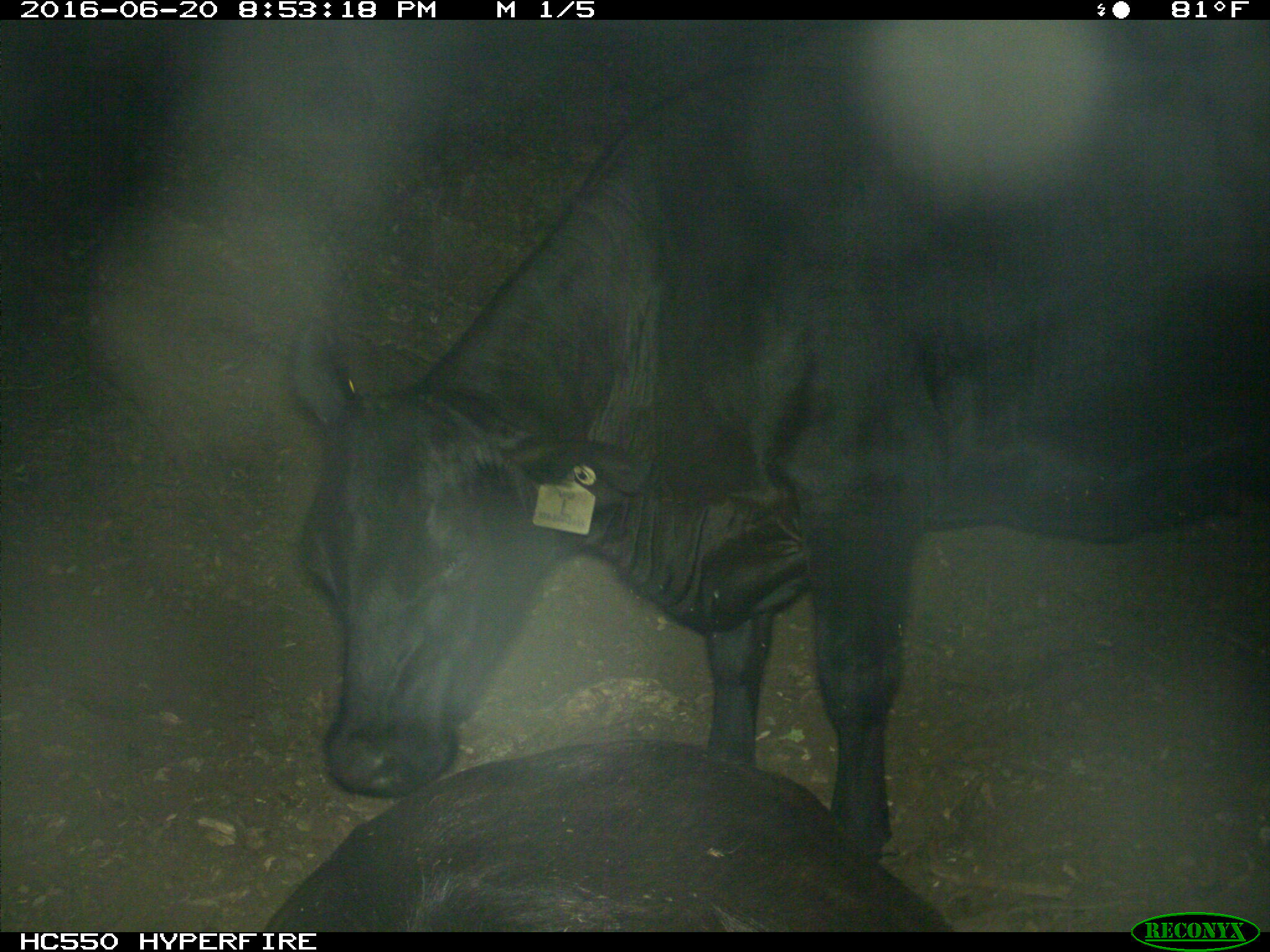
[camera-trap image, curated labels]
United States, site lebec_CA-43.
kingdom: Animalia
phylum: Chordata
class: Mammalia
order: Artiodactyla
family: Bovidae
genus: Bos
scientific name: Bos taurus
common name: domestic cow